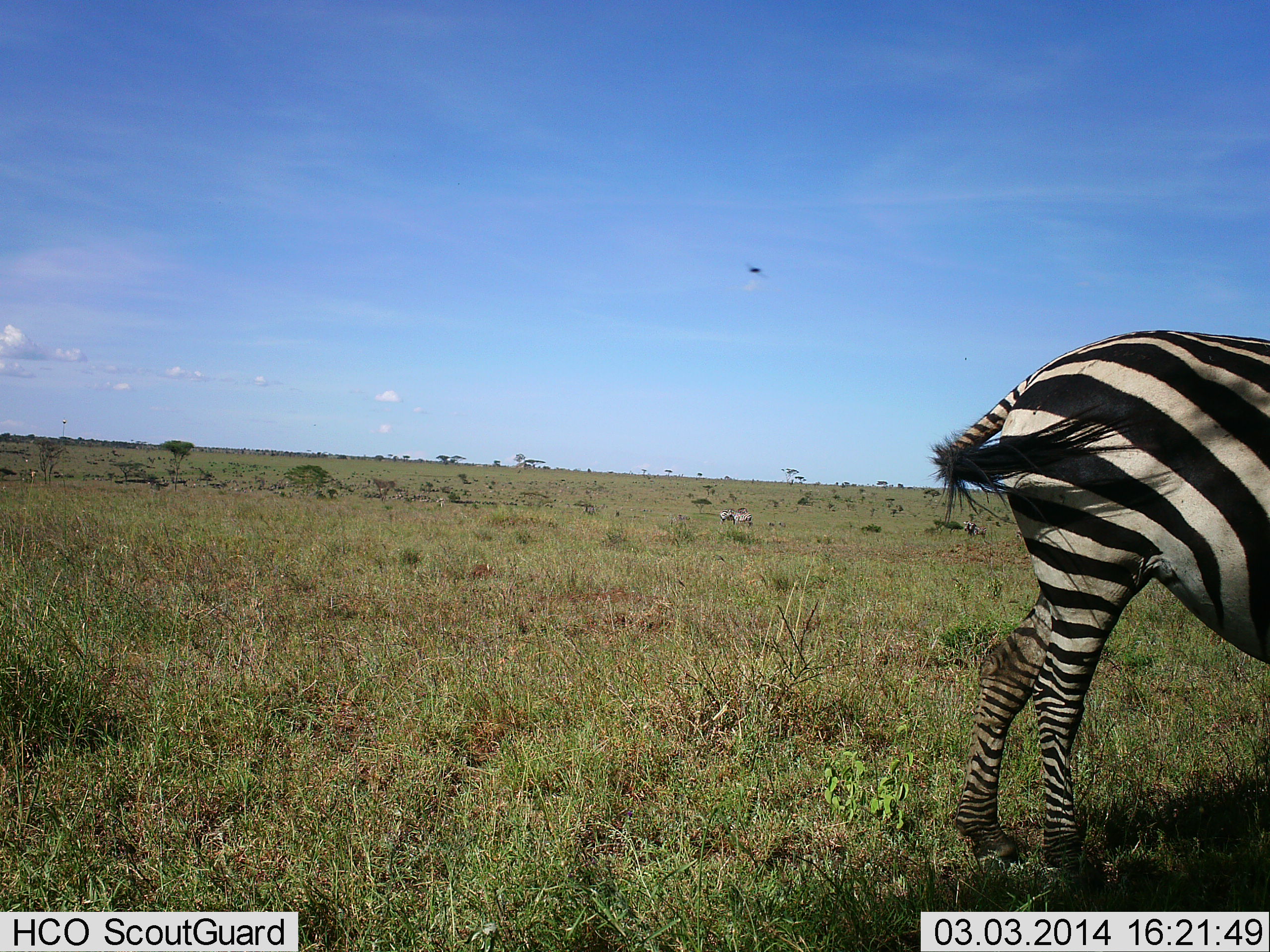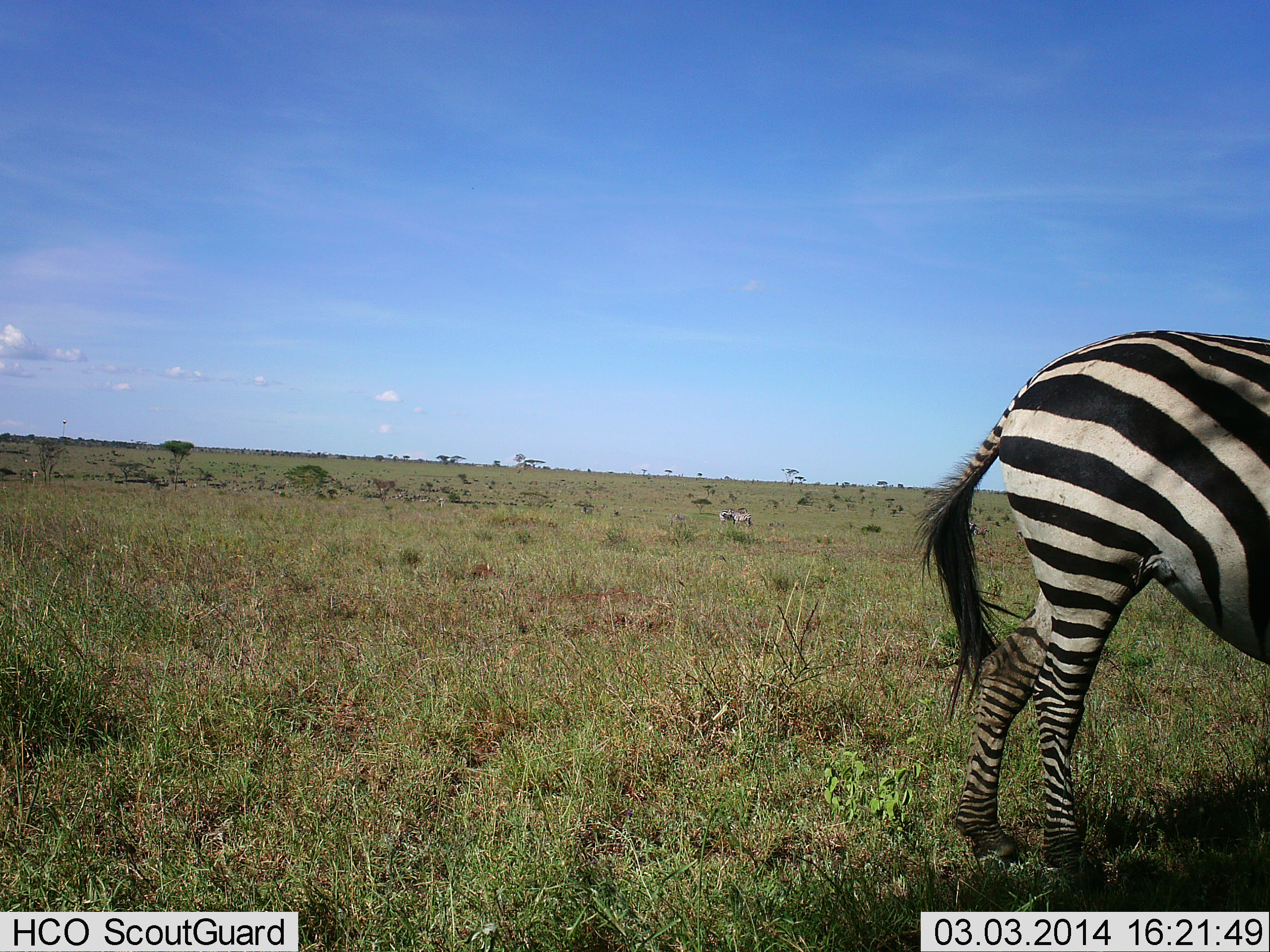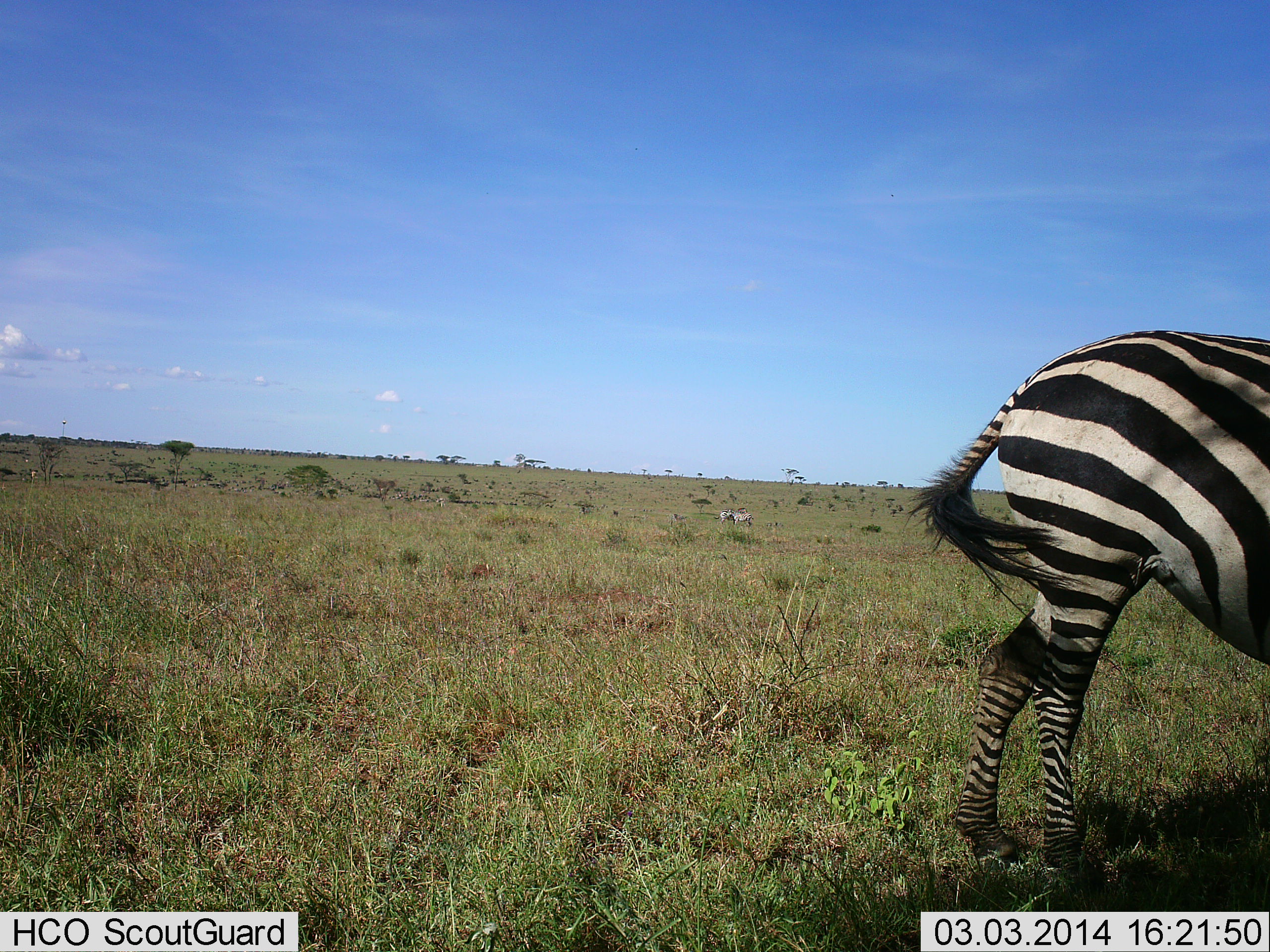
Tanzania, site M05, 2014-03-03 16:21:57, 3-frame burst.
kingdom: Animalia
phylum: Chordata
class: Mammalia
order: Perissodactyla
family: Equidae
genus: Equus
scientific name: Equus quagga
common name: plains zebra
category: zebra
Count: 3.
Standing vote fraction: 90%.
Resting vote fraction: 0%.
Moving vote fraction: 0%.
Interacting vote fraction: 10%.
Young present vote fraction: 0%.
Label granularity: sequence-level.